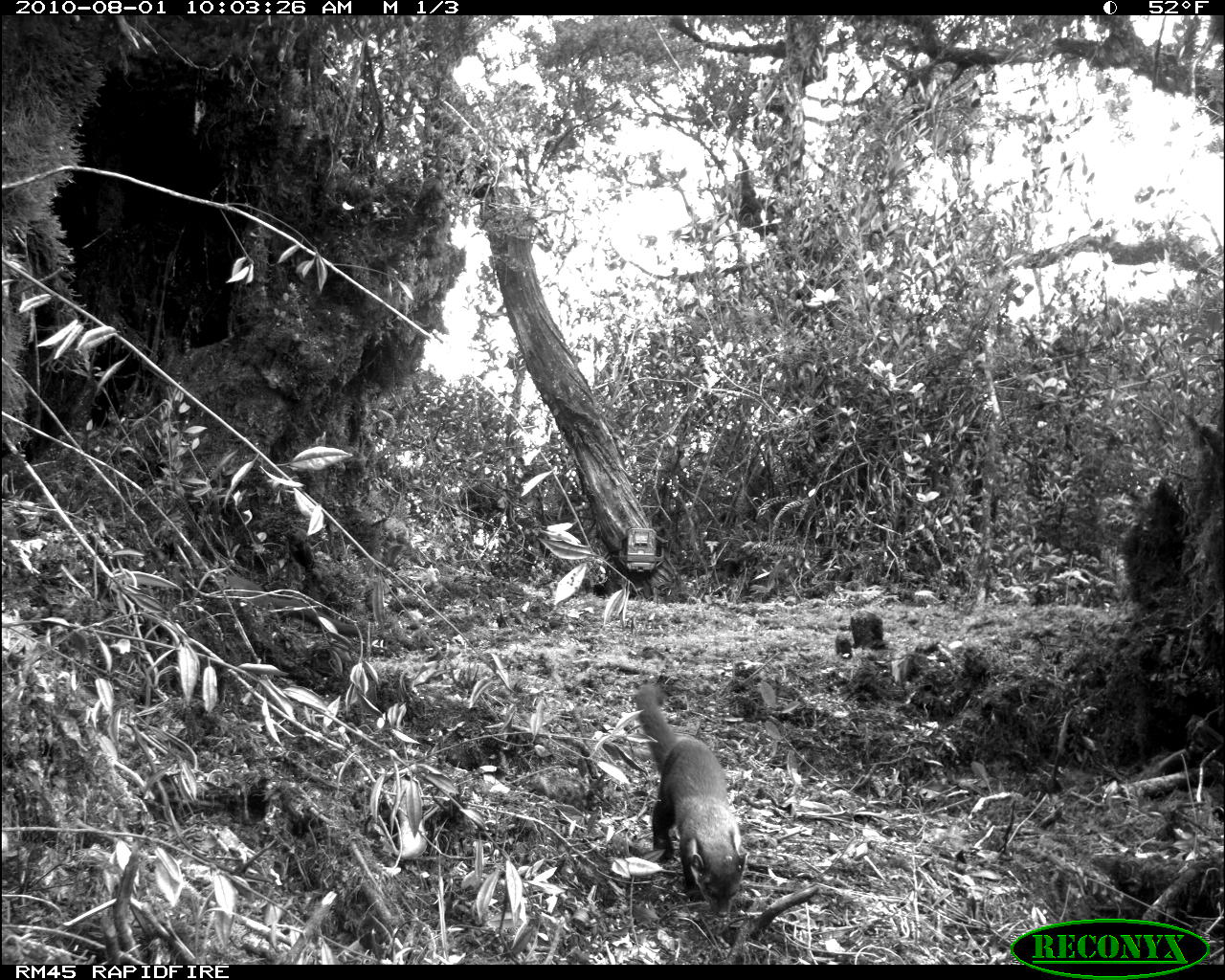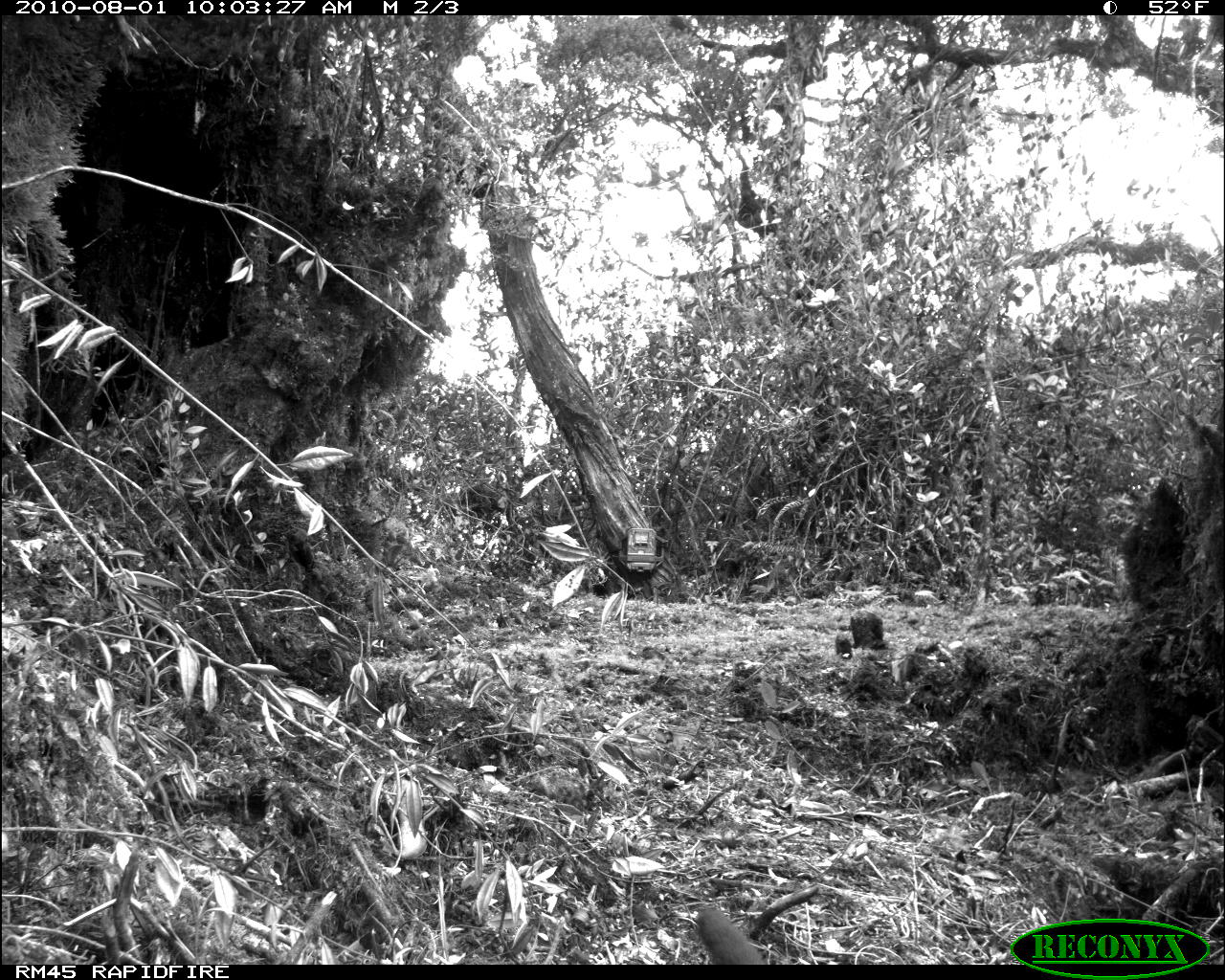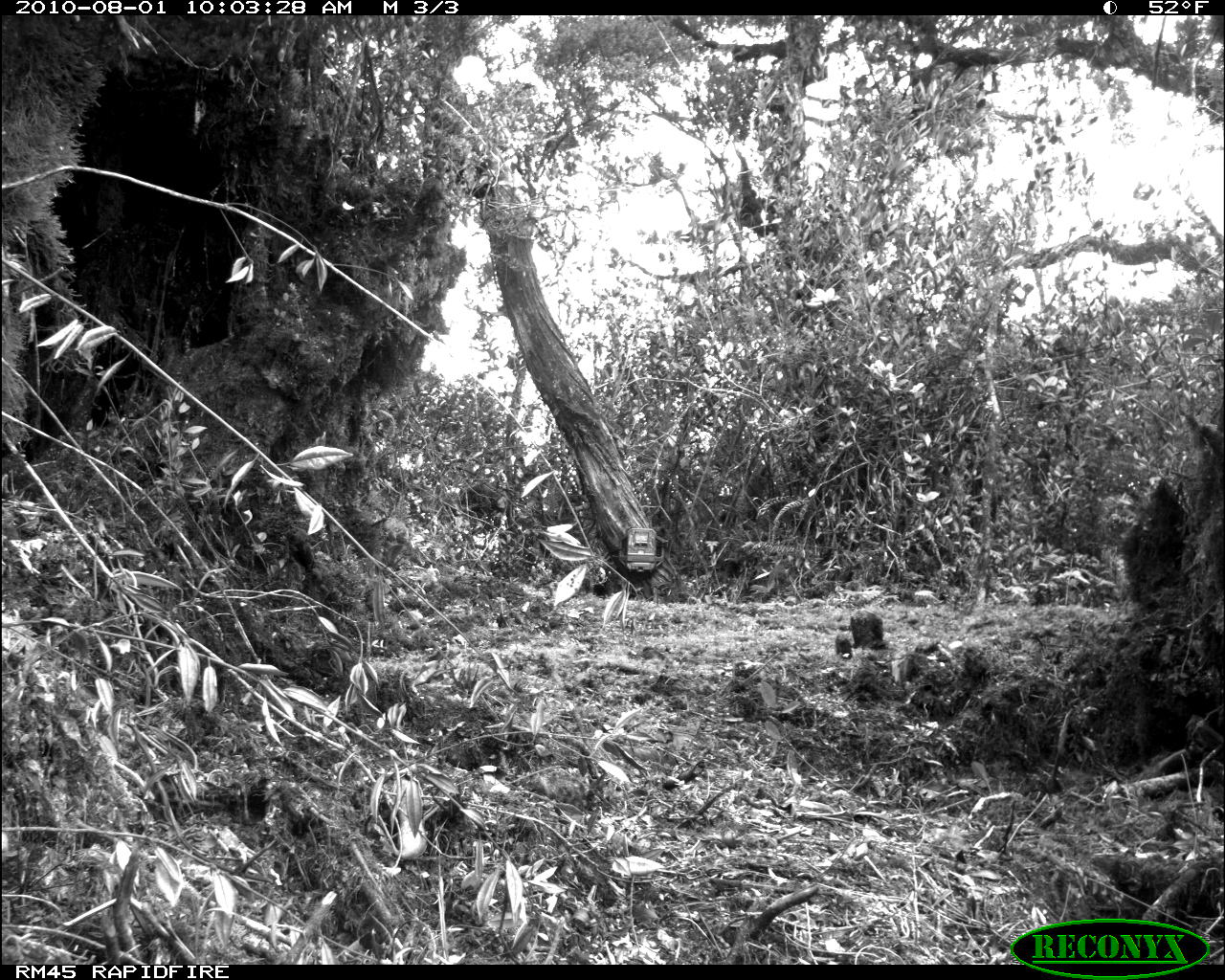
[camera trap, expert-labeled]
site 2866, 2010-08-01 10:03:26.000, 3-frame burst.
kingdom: Animalia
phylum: Chordata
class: Mammalia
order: Carnivora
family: Mustelidae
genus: Martes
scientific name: Martes flavigula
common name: yellow-throated marten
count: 1